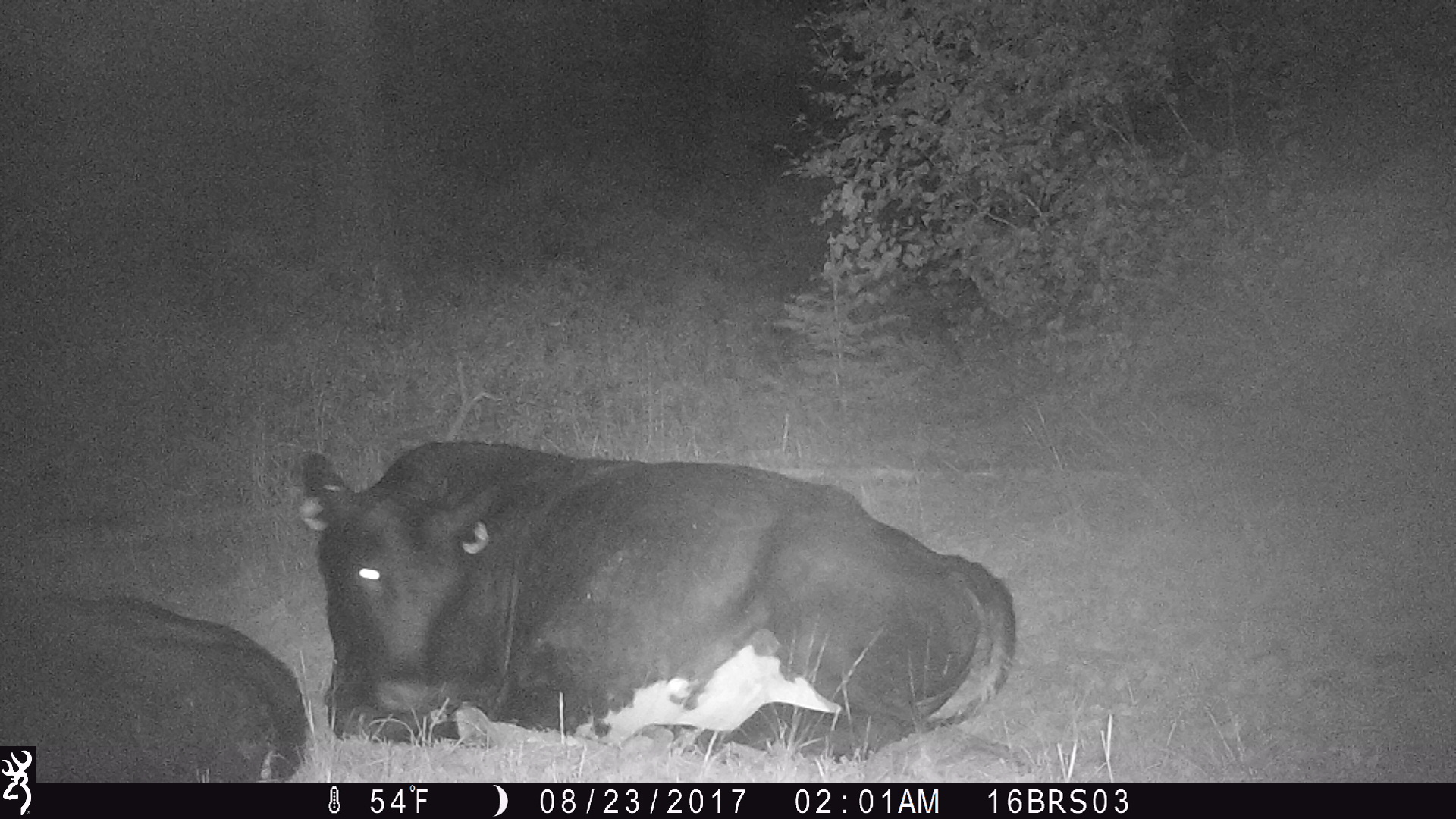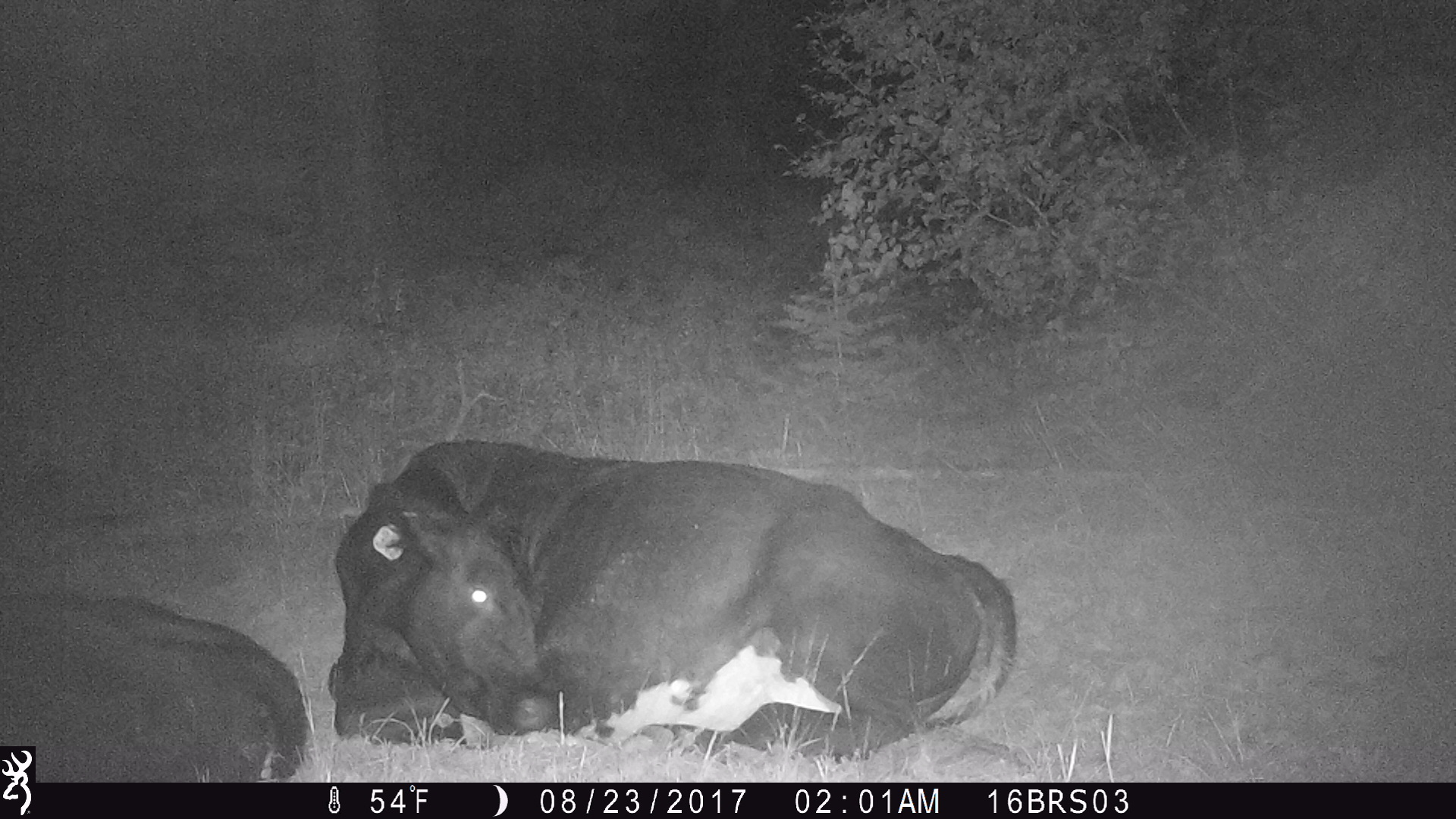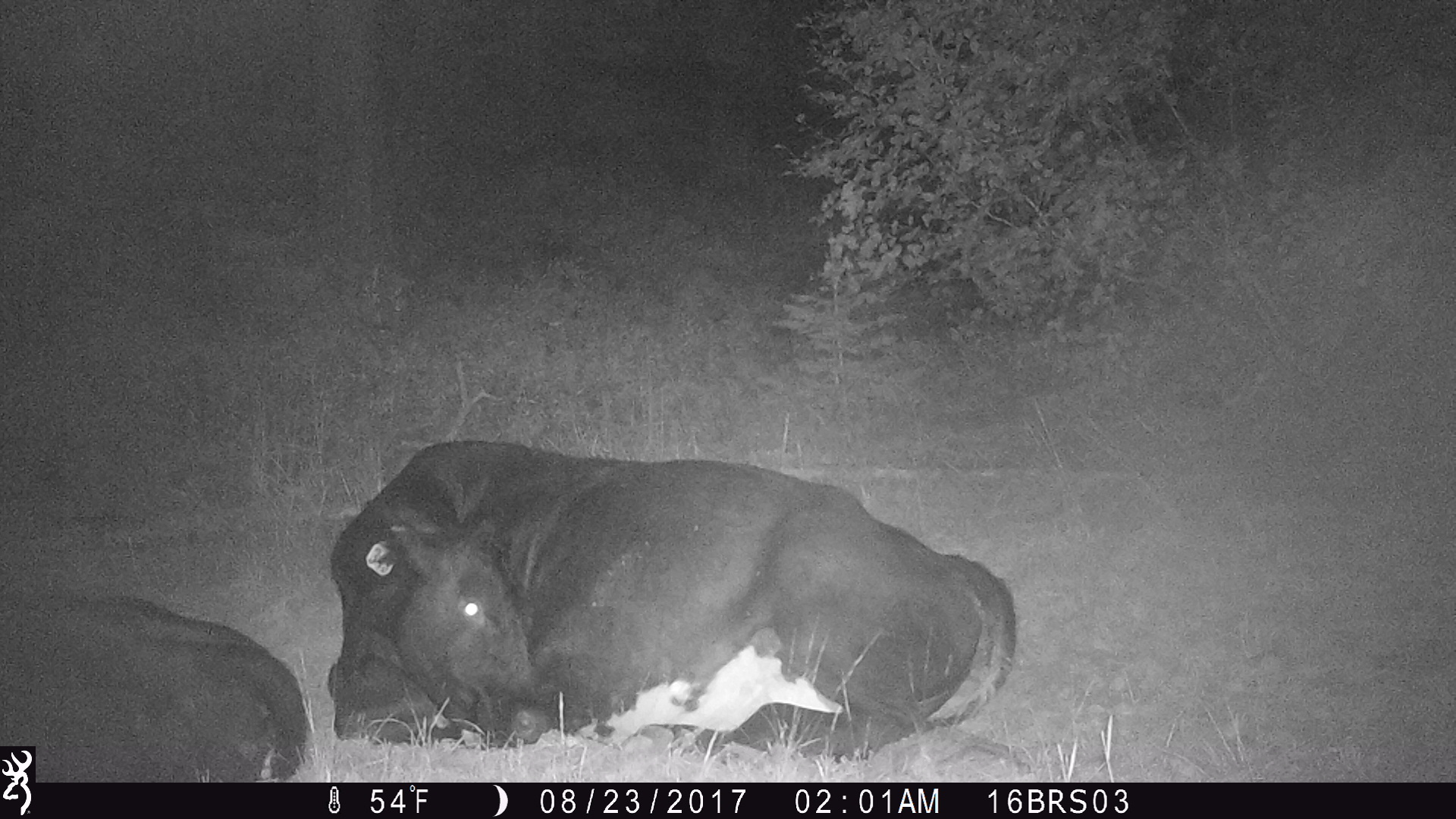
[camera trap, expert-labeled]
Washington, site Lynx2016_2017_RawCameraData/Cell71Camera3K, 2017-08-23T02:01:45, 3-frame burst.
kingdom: Animalia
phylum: Chordata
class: Mammalia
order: Artiodactyla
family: Bovidae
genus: Bos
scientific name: Bos taurus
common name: domestic cattle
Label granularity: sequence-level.